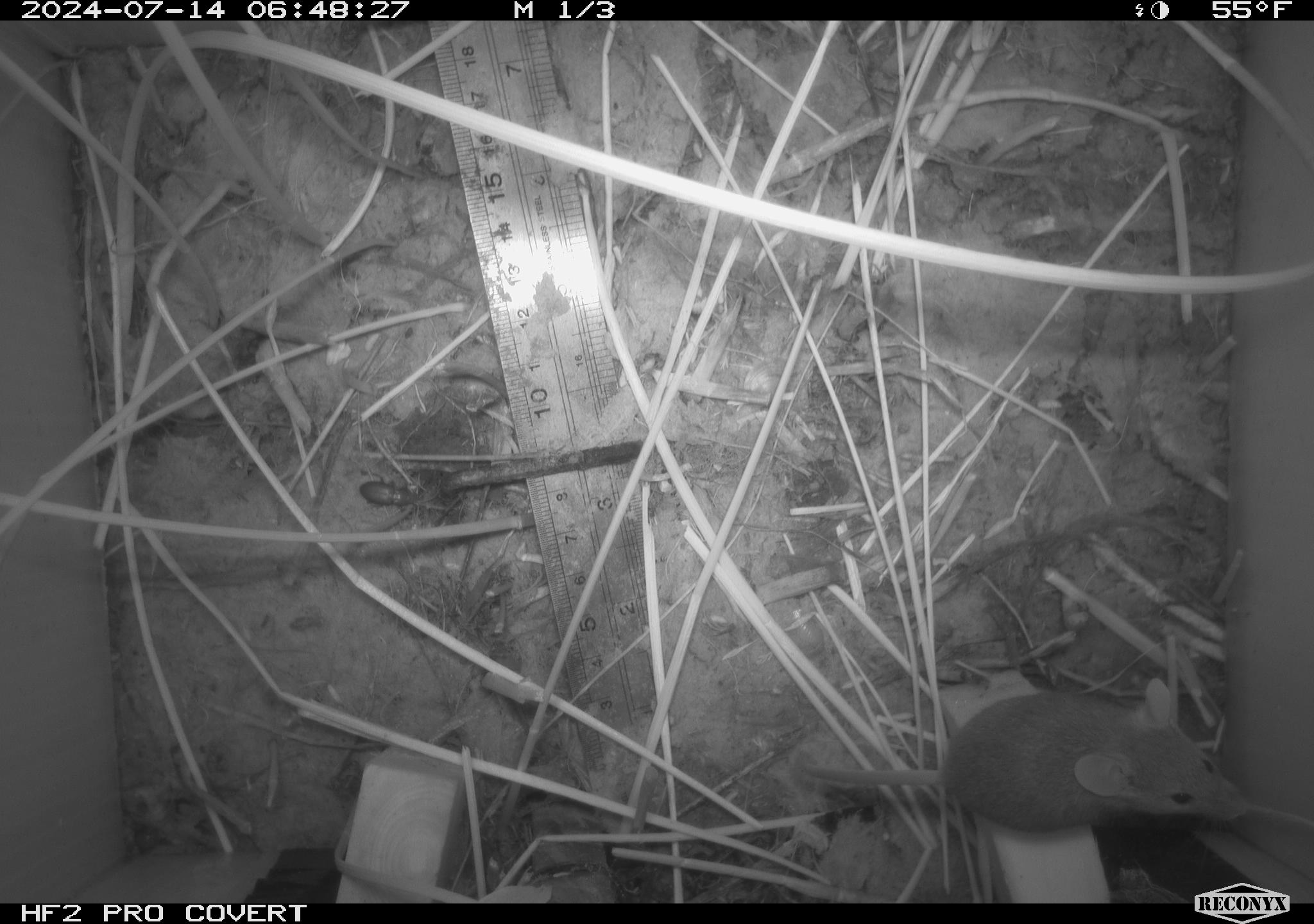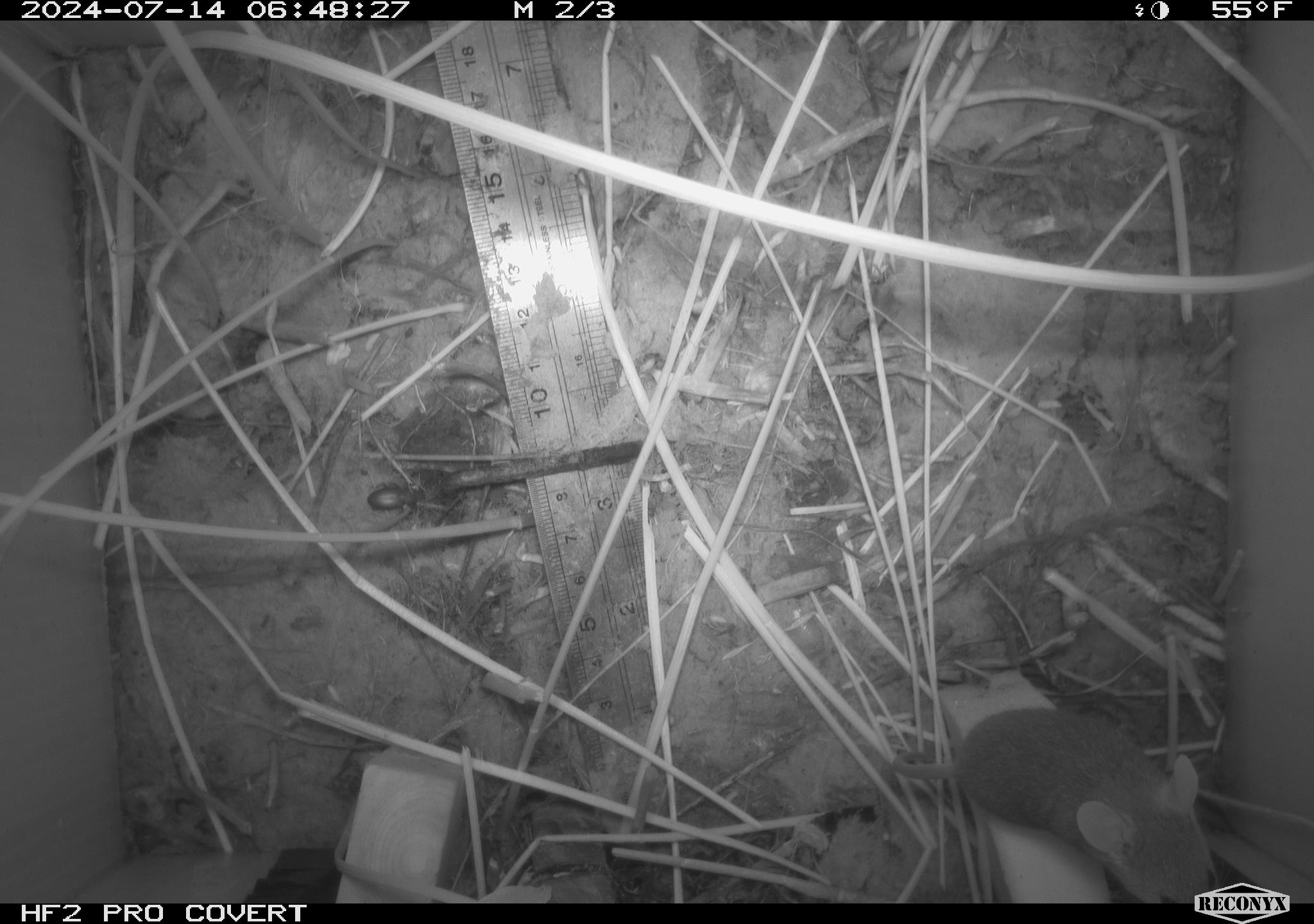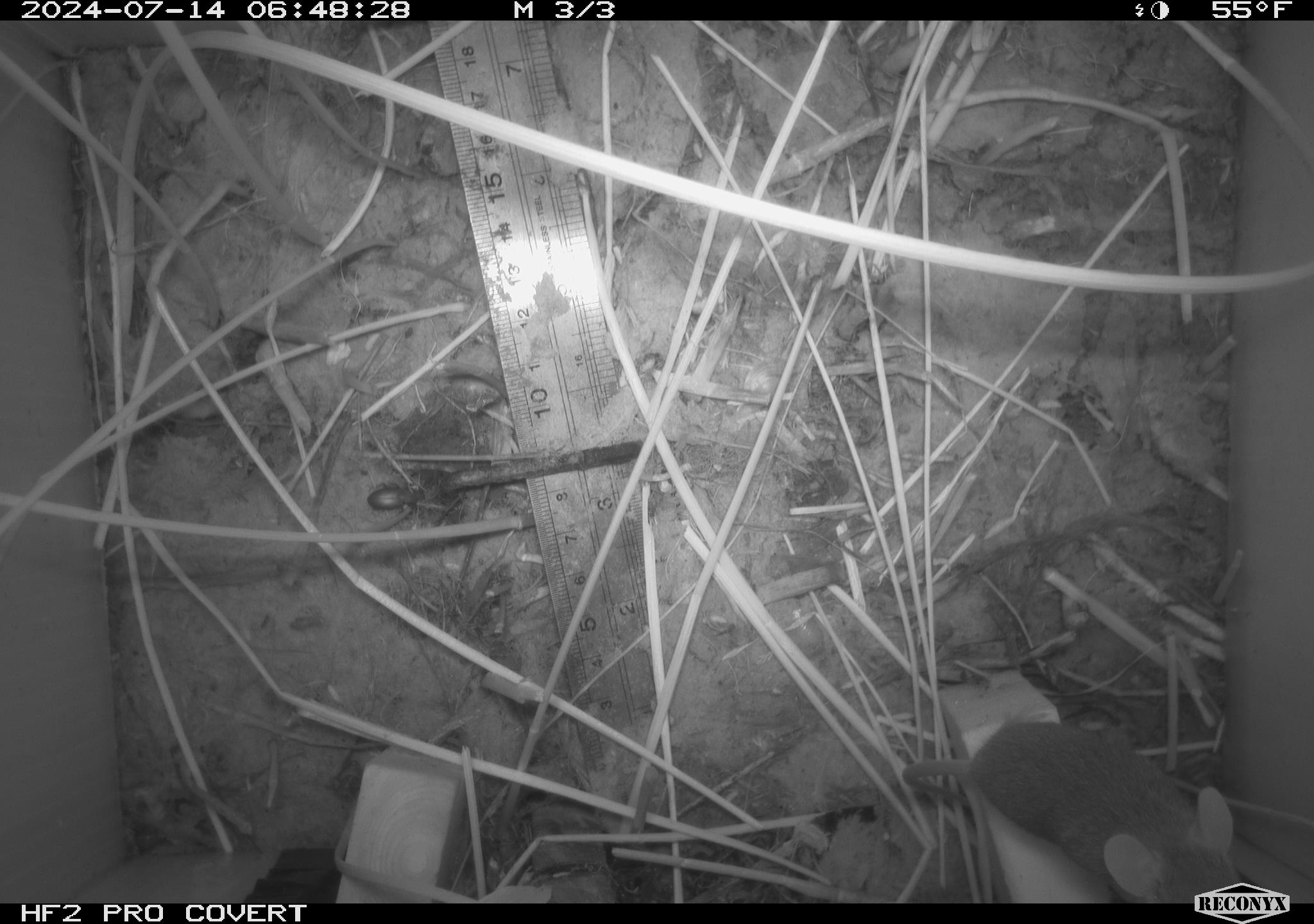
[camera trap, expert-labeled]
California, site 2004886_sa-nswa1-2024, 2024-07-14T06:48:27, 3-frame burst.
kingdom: Animalia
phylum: Chordata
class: Mammalia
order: Rodentia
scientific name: Rodentia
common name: rodent